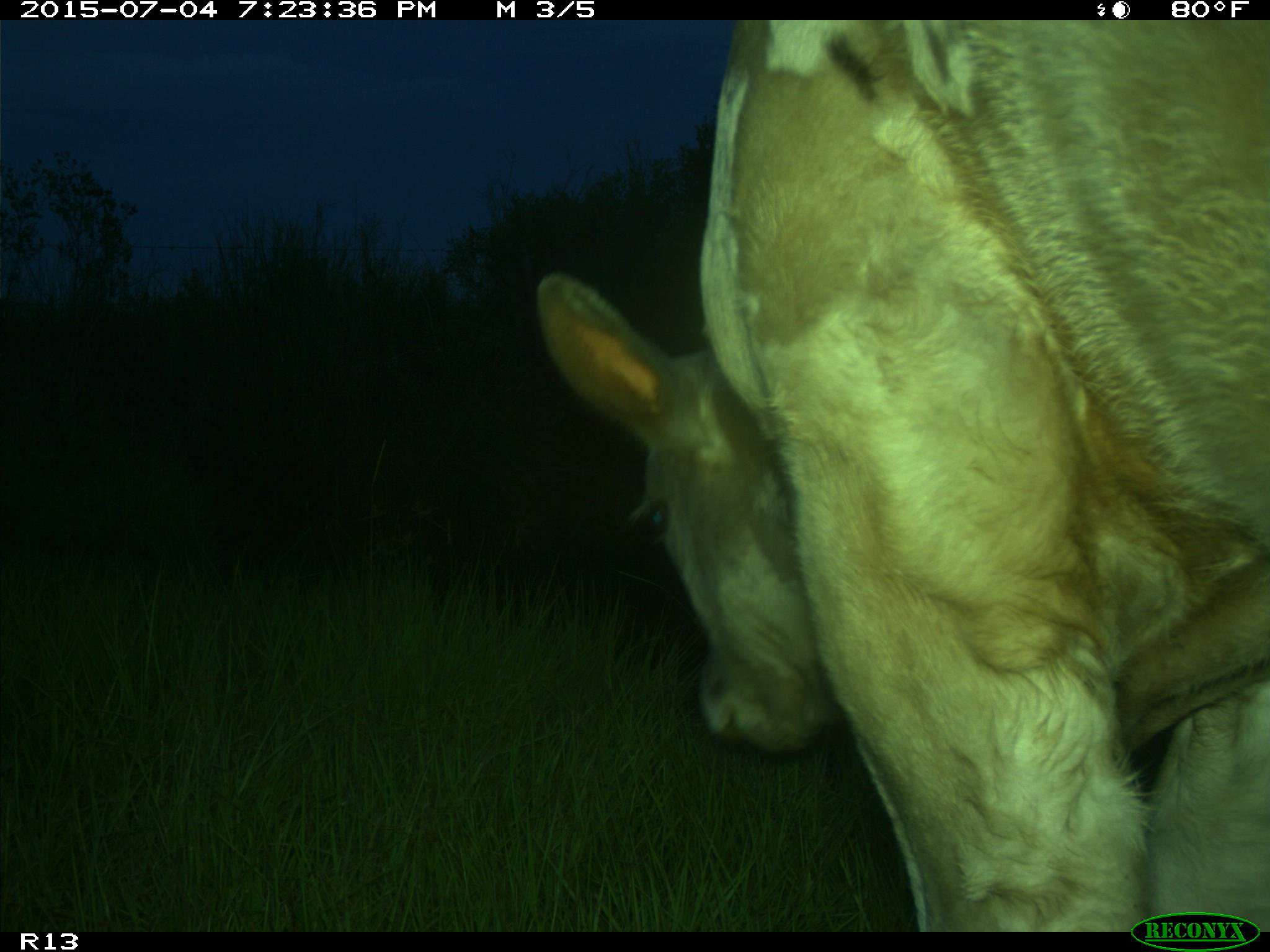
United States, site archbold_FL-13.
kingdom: Animalia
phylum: Chordata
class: Mammalia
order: Artiodactyla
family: Bovidae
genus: Bos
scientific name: Bos taurus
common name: domestic cow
Bos taurus (domestic cow).